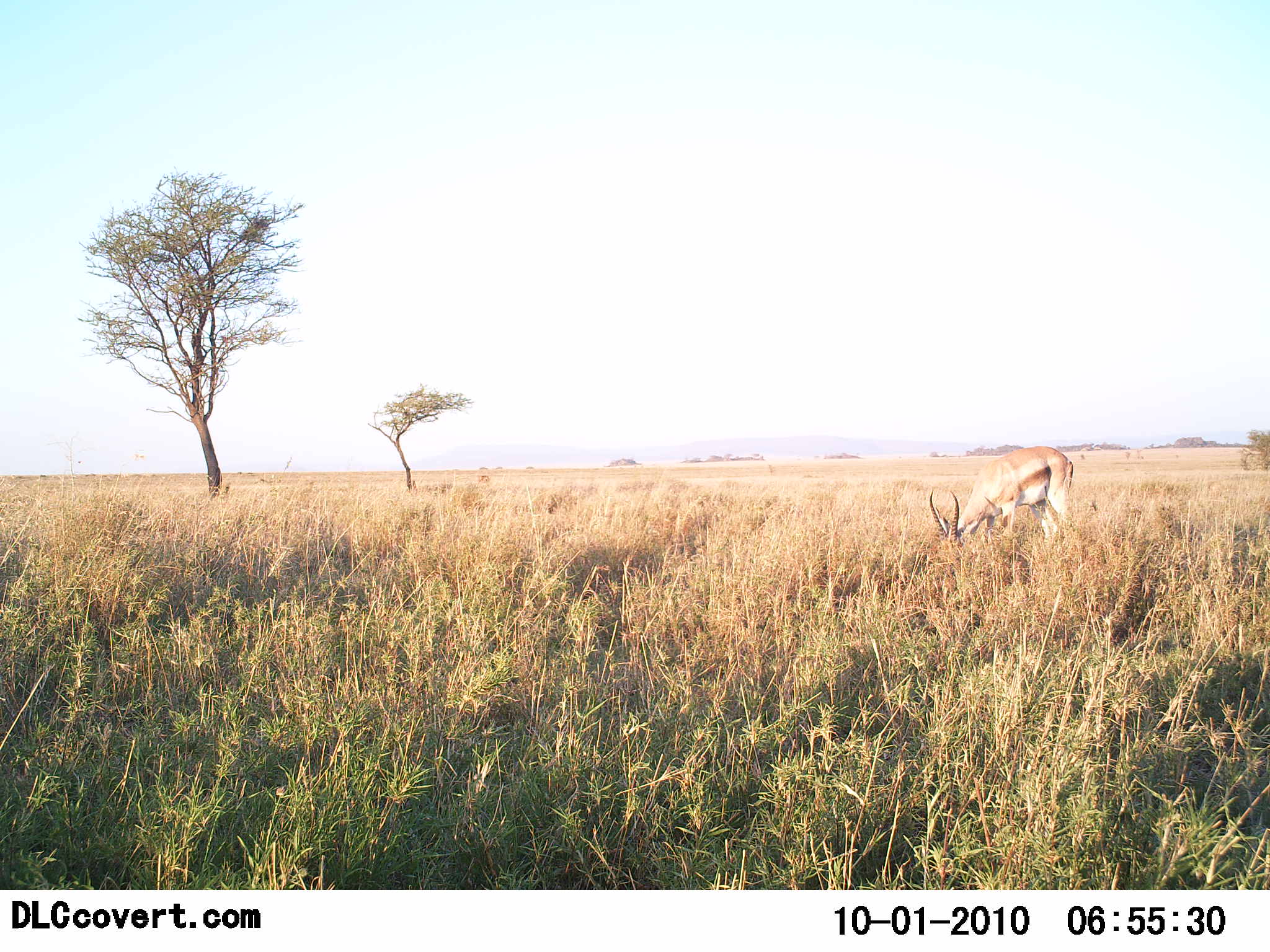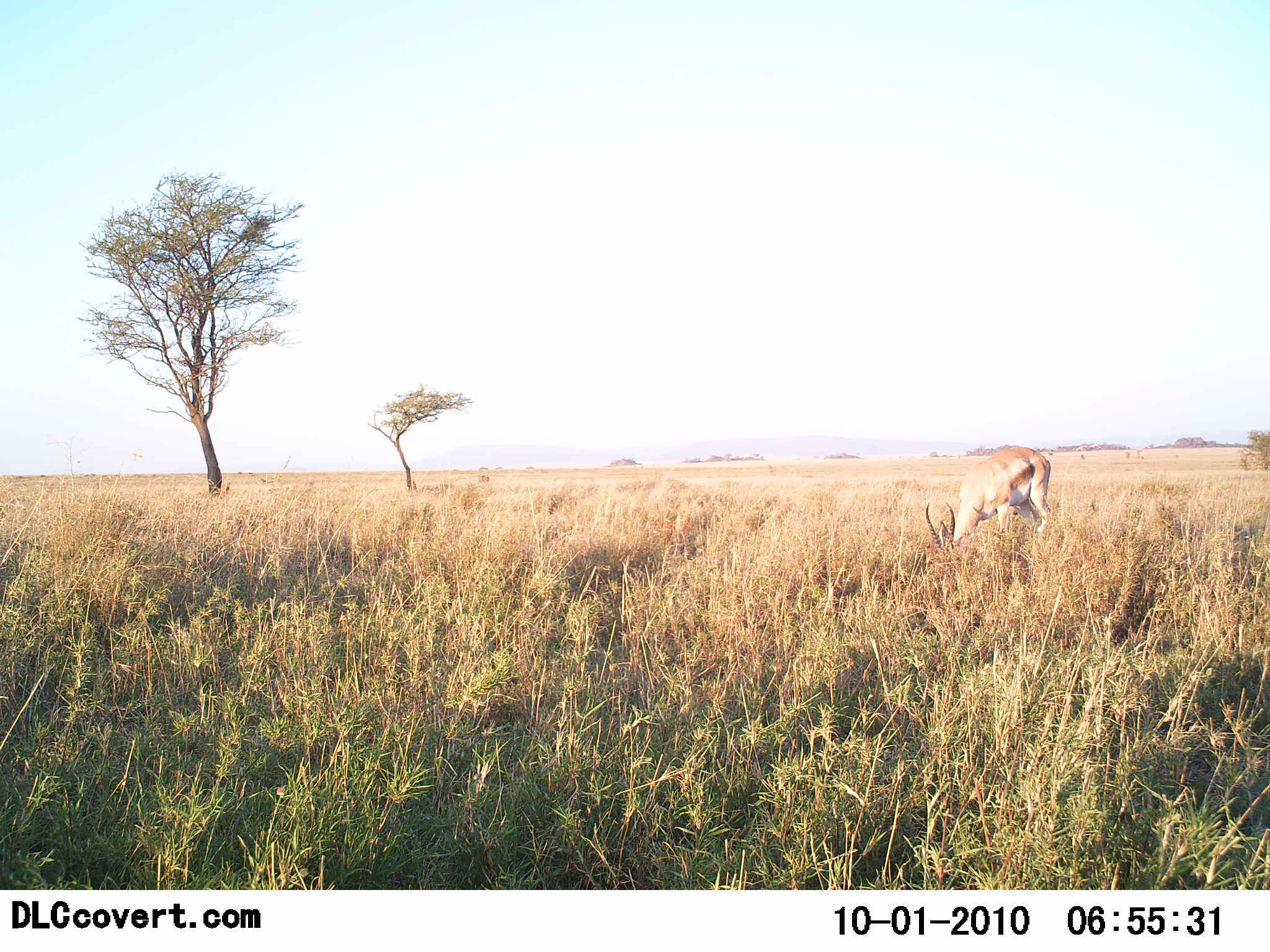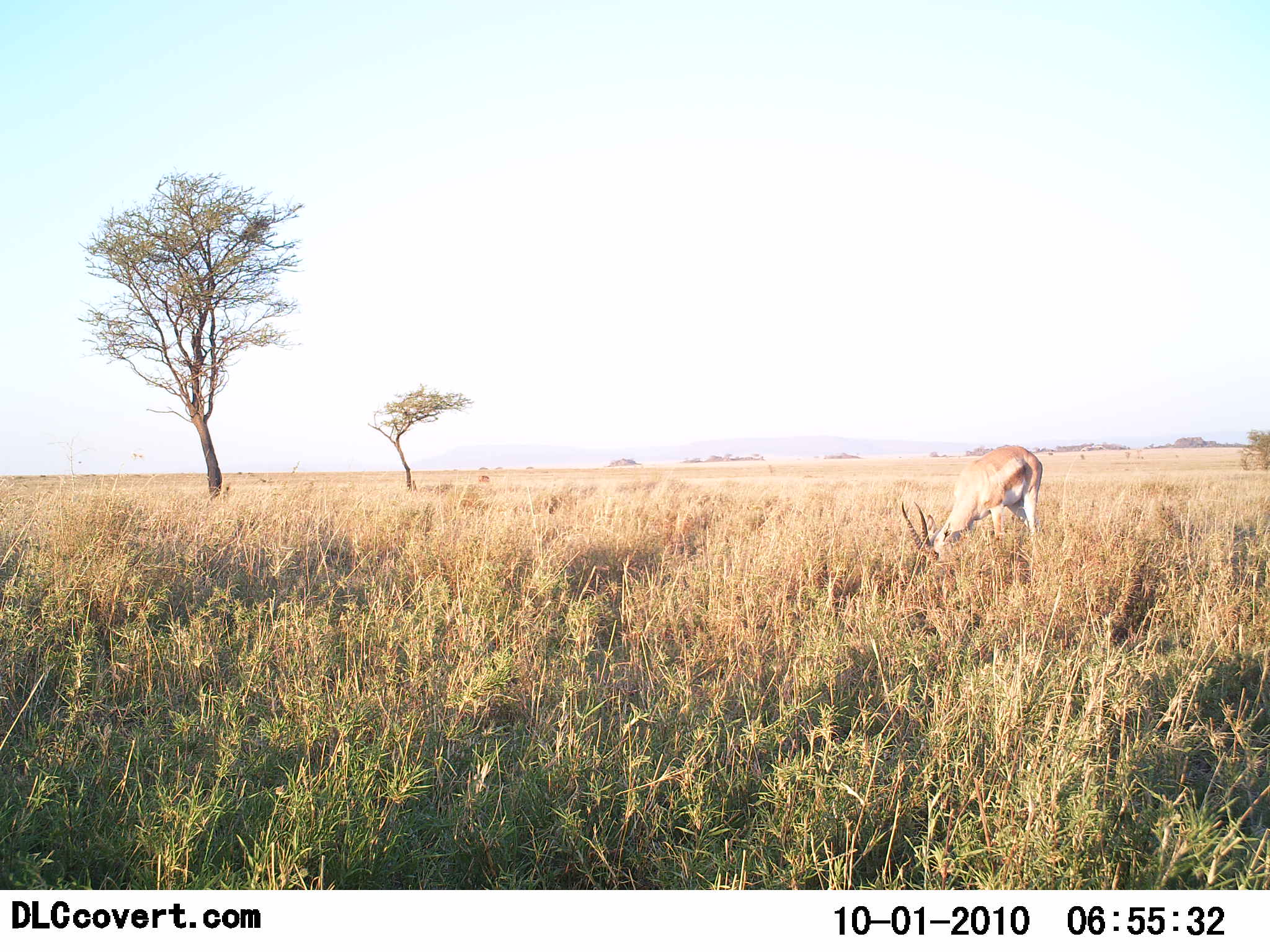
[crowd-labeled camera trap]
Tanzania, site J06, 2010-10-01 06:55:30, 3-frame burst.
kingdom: Animalia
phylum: Chordata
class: Mammalia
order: Artiodactyla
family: Bovidae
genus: Eudorcas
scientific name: Eudorcas thomsonii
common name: thomson's gazelle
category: gazellethomsons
Gazellethomsons (thomson's gazelle) (Eudorcas thomsonii), count 1. Behavior (volunteer vote fractions): standing 8%, resting 0%, moving 0%, interacting 0%. Young present (vote fraction): 0%. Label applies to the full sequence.